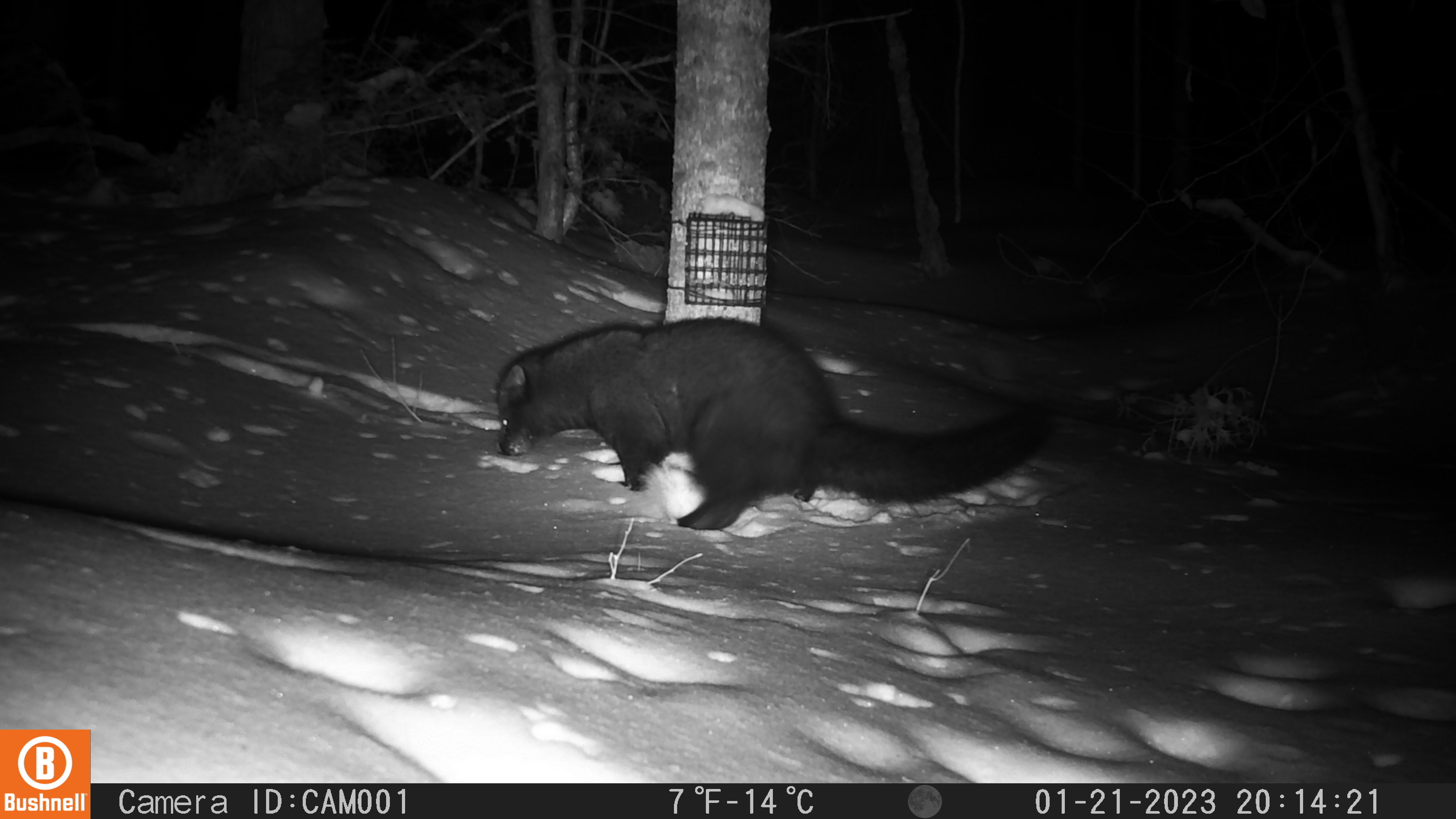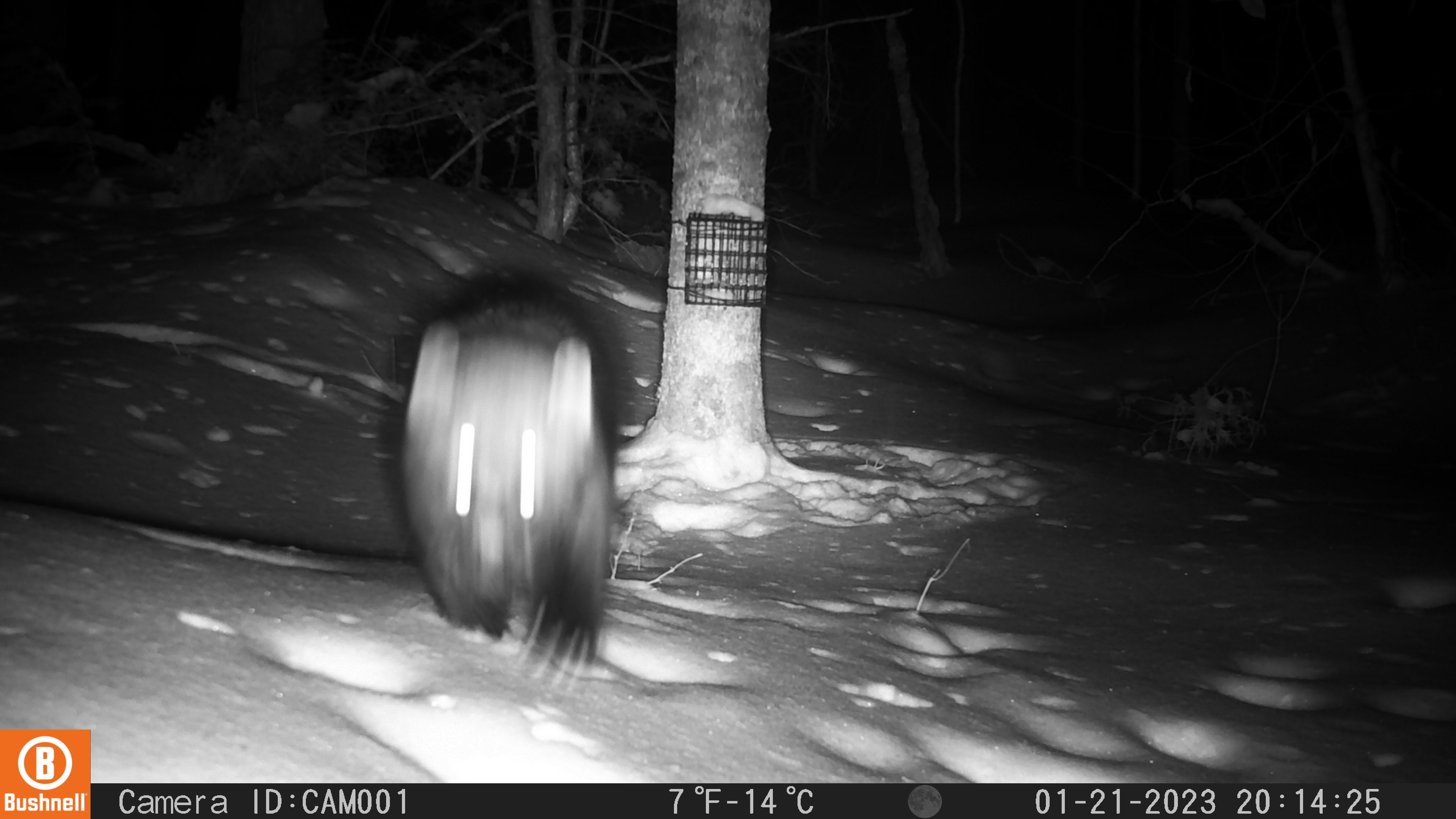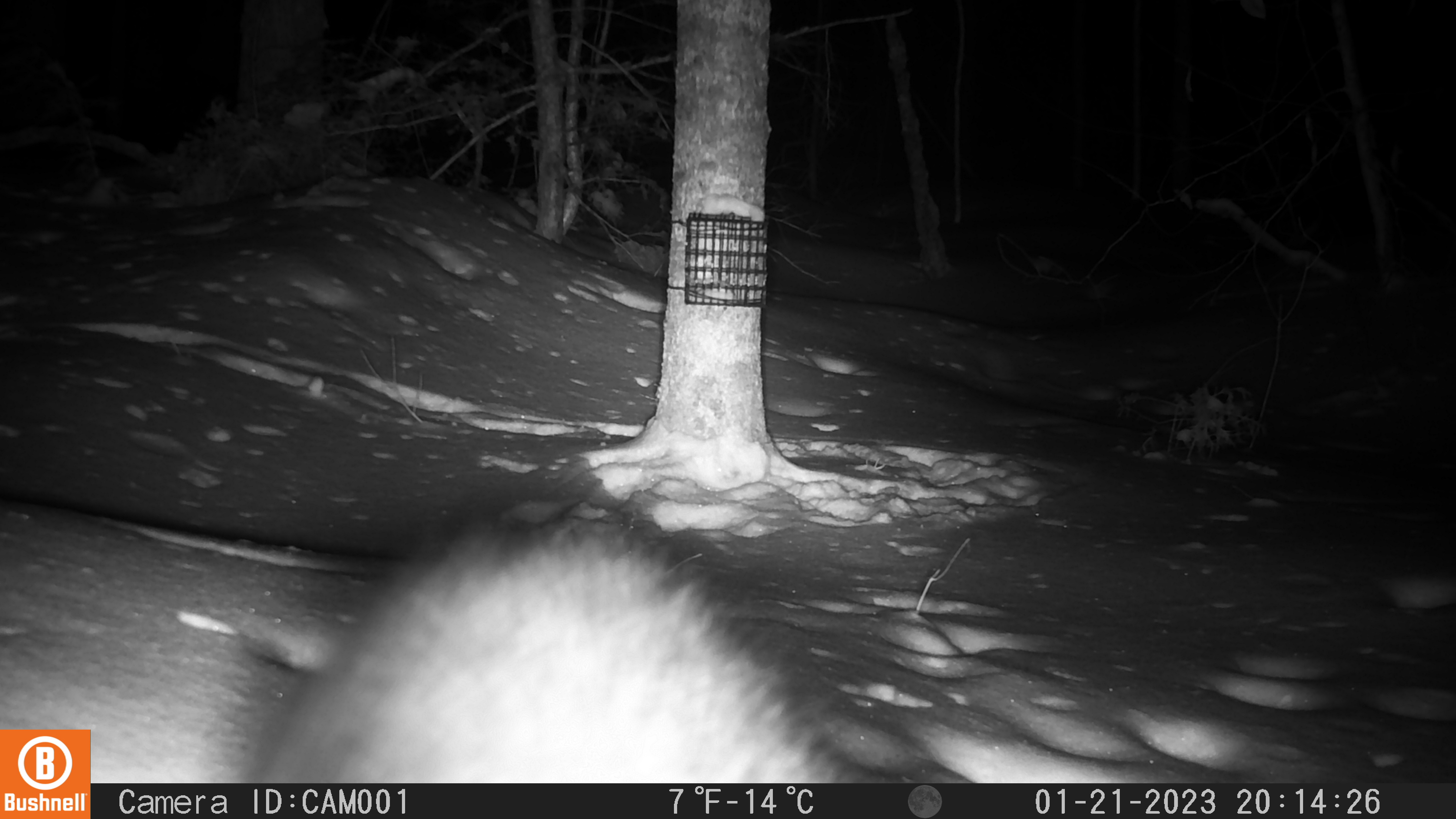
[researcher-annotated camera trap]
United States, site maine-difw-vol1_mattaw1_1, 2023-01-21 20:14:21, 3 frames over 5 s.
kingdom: Animalia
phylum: Chordata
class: Mammalia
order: Carnivora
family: Mustelidae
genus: Pekania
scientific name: Pekania pennanti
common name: fisher